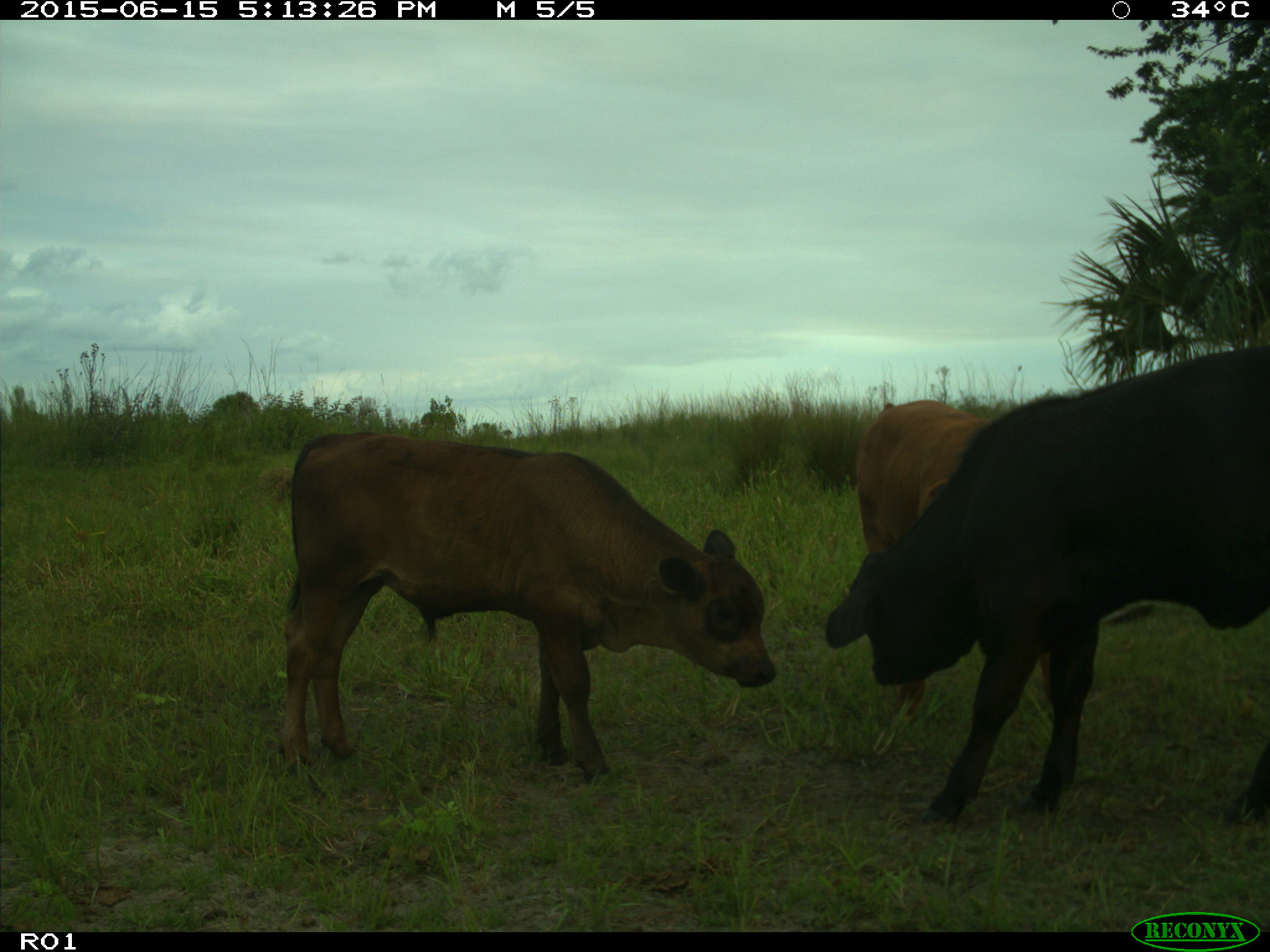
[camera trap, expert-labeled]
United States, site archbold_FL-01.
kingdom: Animalia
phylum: Chordata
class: Mammalia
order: Artiodactyla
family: Bovidae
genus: Bos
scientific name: Bos taurus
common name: domestic cow